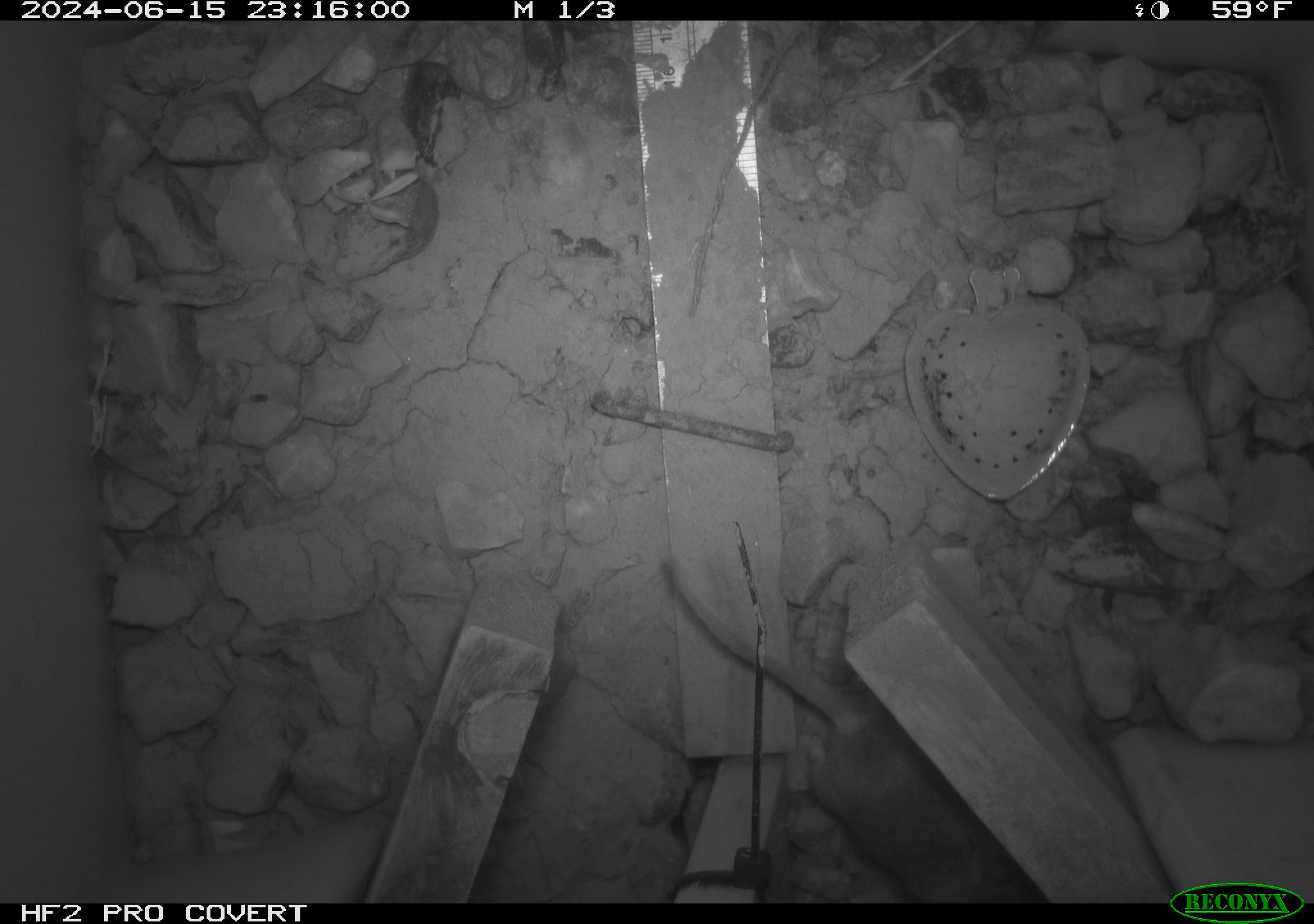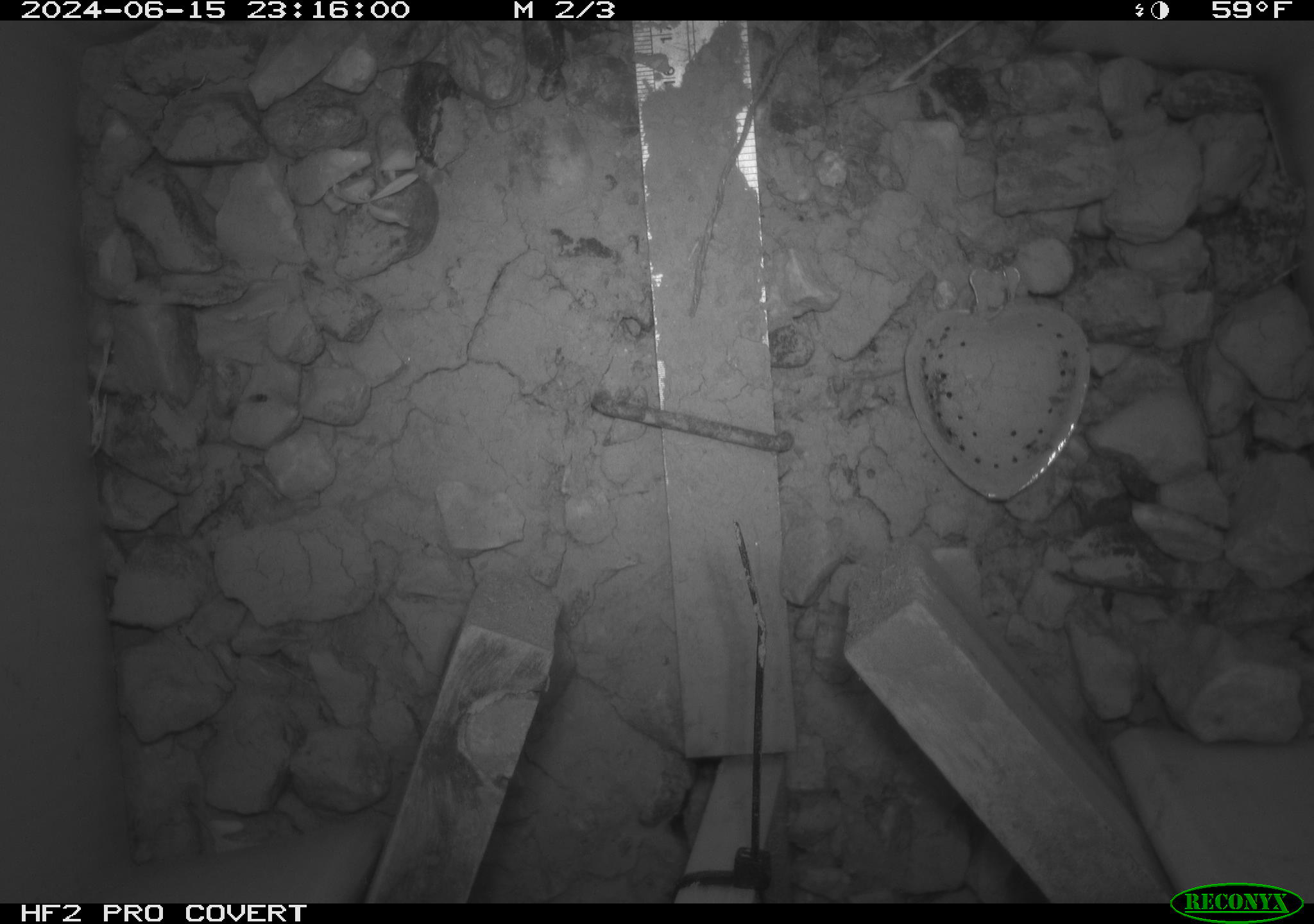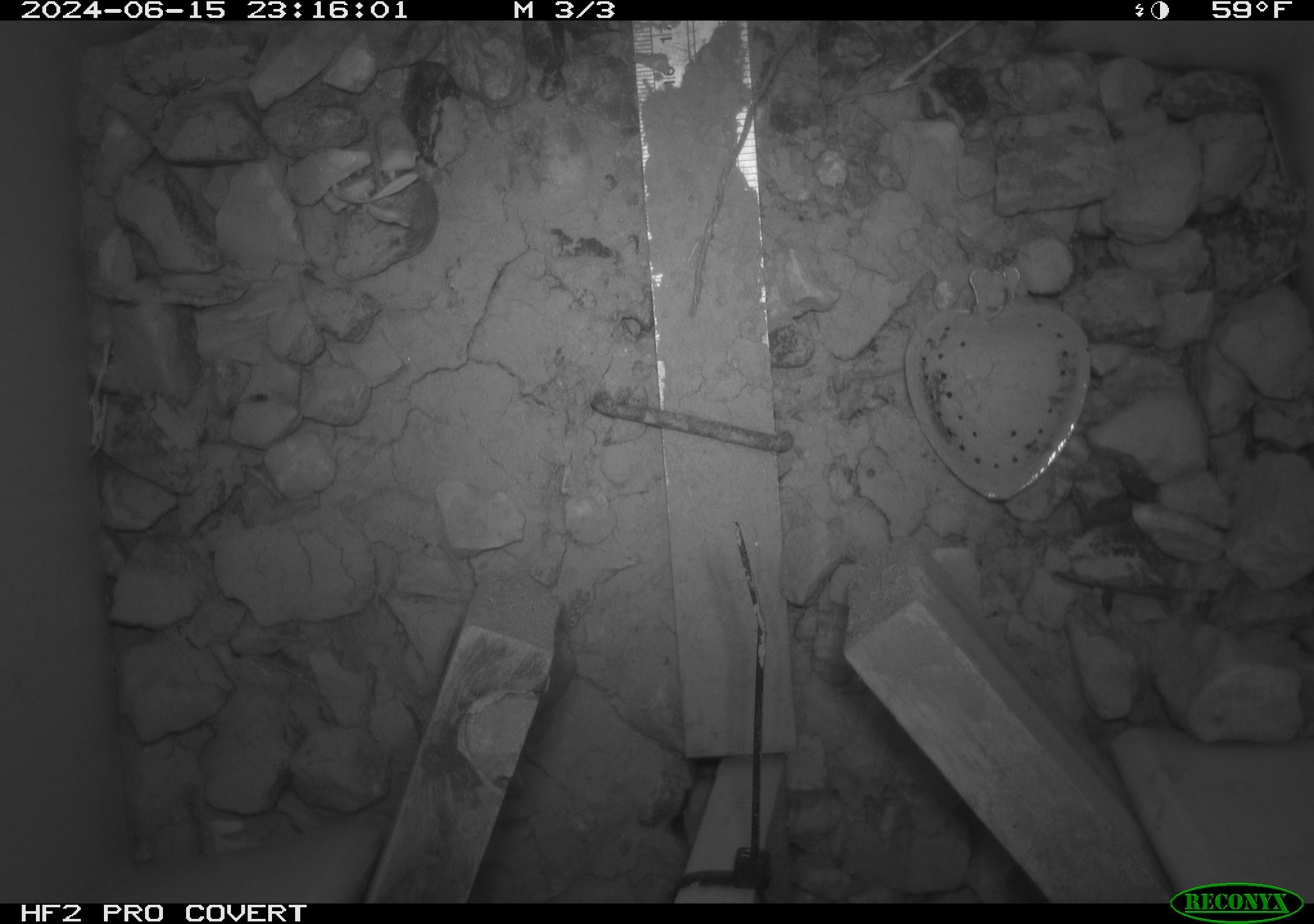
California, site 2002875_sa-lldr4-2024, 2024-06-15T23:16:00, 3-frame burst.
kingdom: Animalia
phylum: Chordata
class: Mammalia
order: Rodentia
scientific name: Rodentia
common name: mouse species